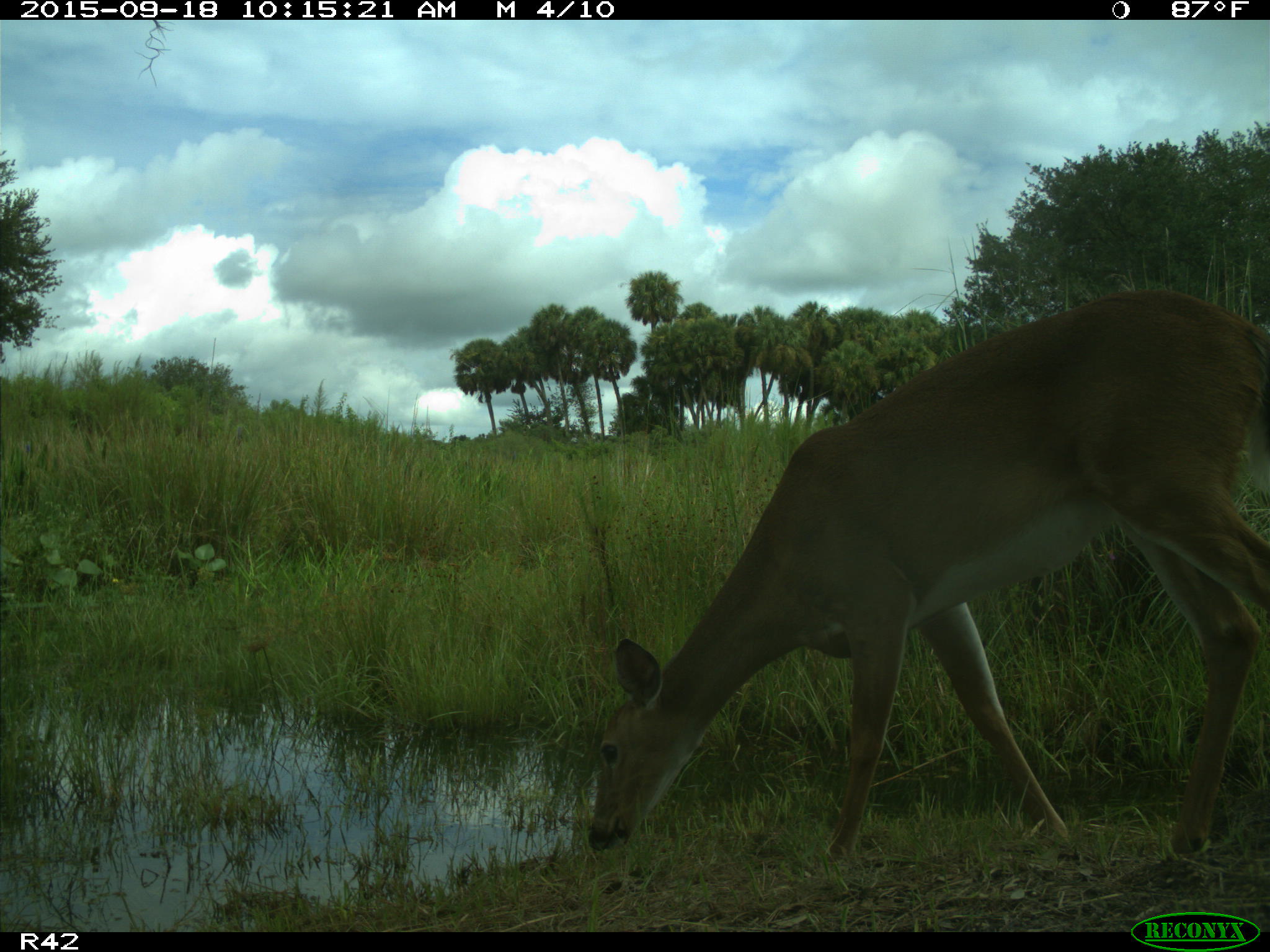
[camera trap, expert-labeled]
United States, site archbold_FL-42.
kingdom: Animalia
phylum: Chordata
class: Mammalia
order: Artiodactyla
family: Cervidae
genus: Odocoileus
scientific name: Odocoileus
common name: deer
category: unidentified deer